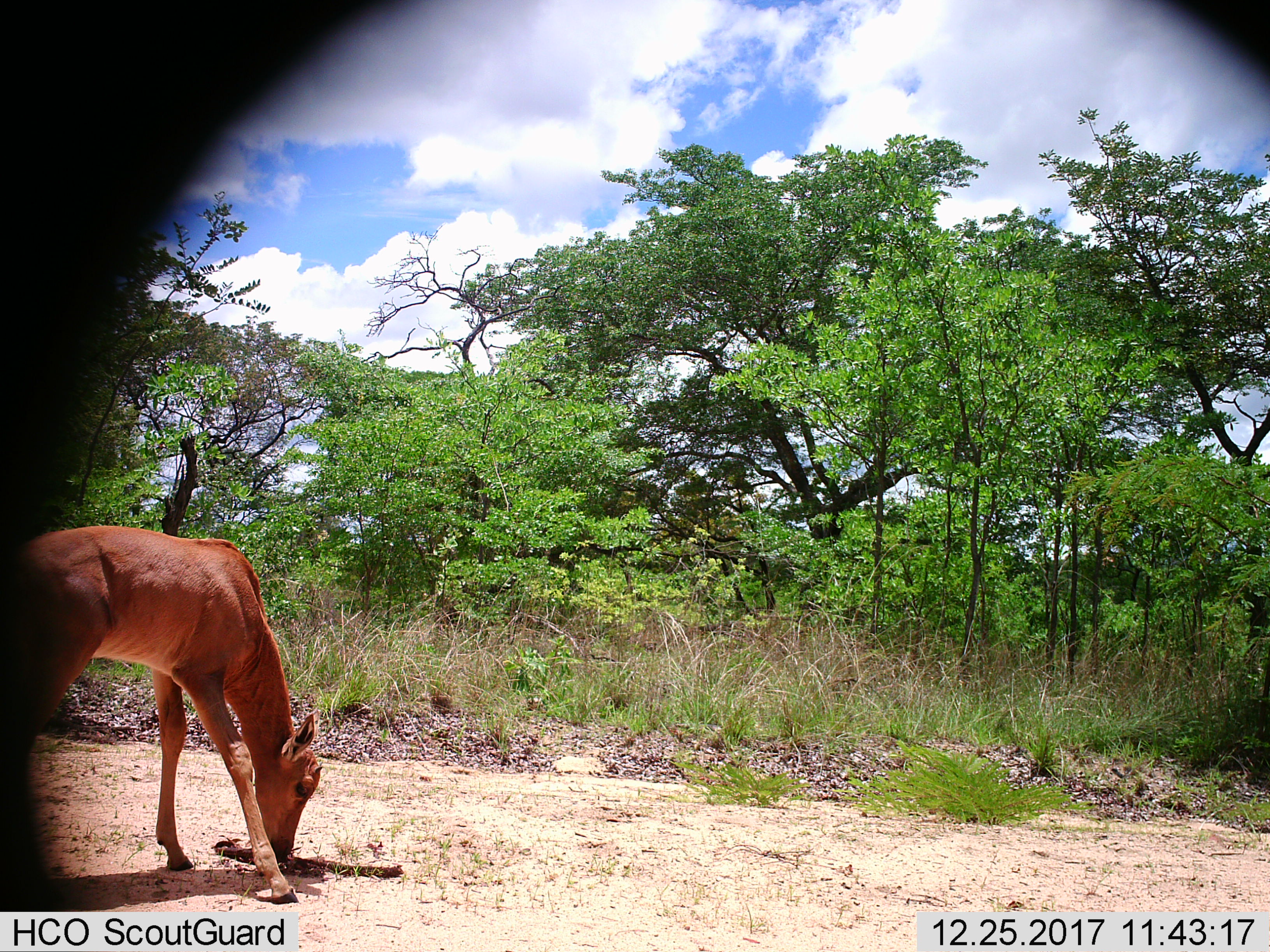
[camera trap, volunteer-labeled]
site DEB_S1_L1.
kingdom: Animalia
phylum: Chordata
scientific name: Vertebrata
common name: domestic animal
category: domesticanimal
Domesticanimal (domestic animal) (Vertebrata), count 1. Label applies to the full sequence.